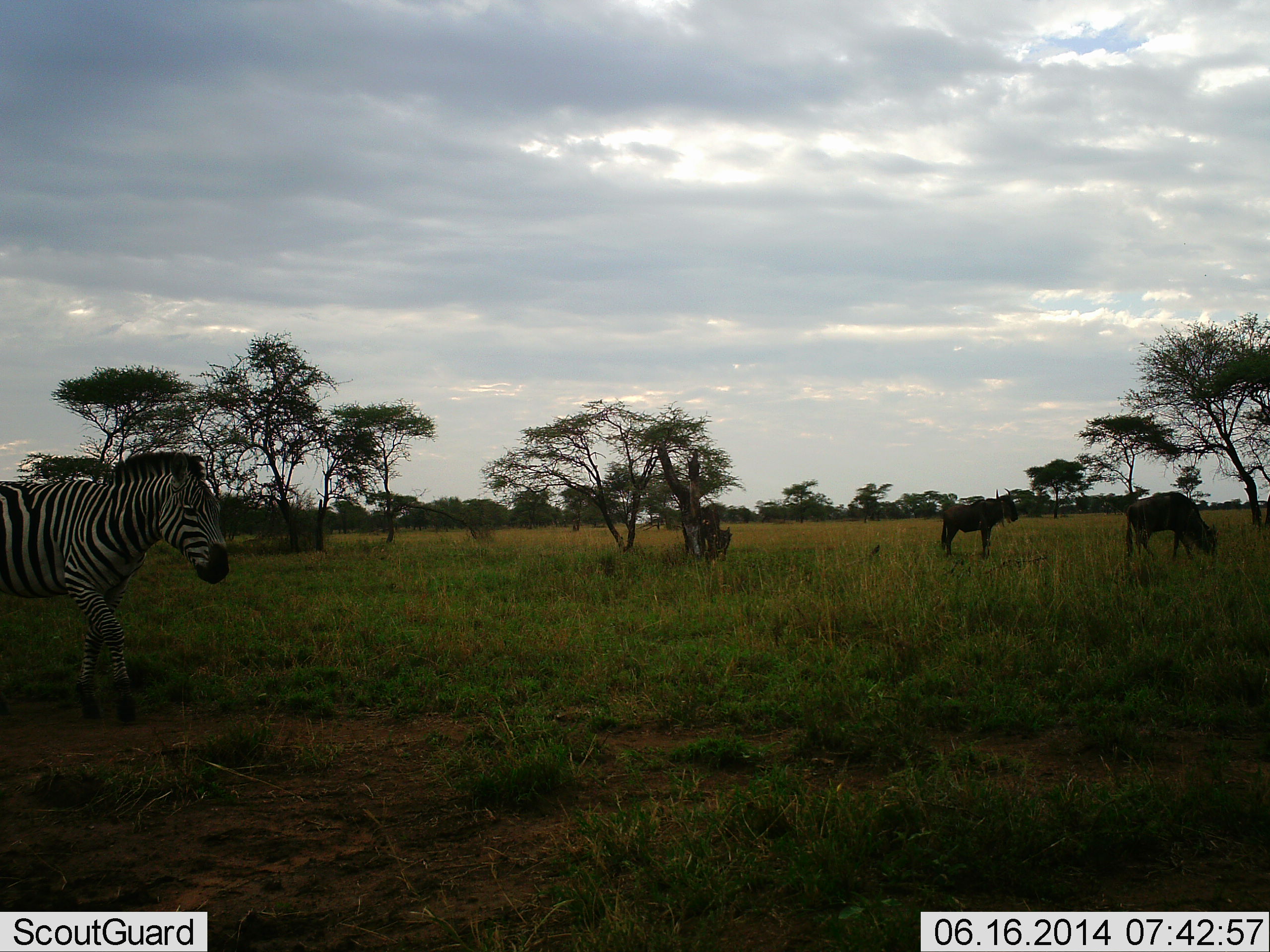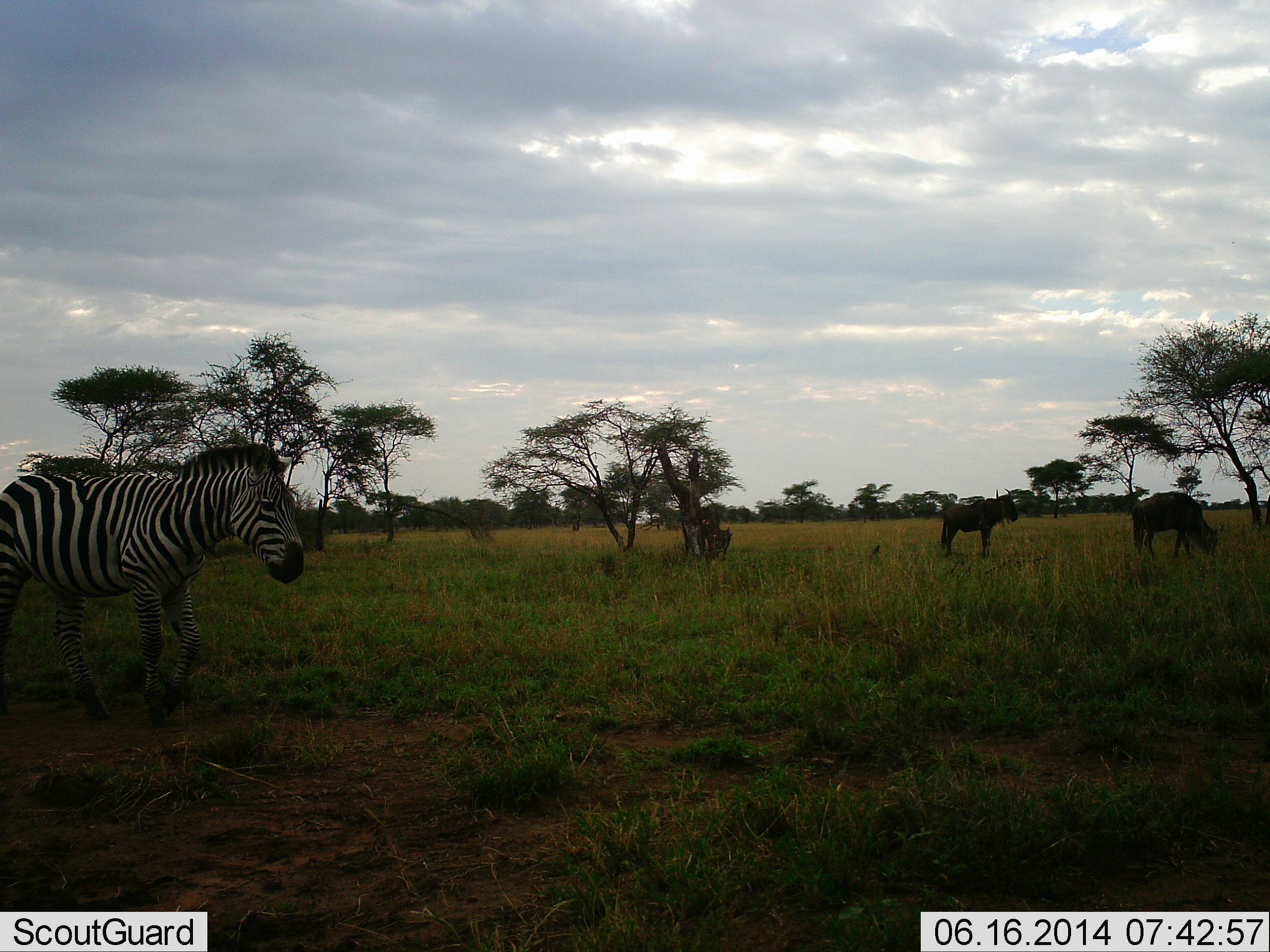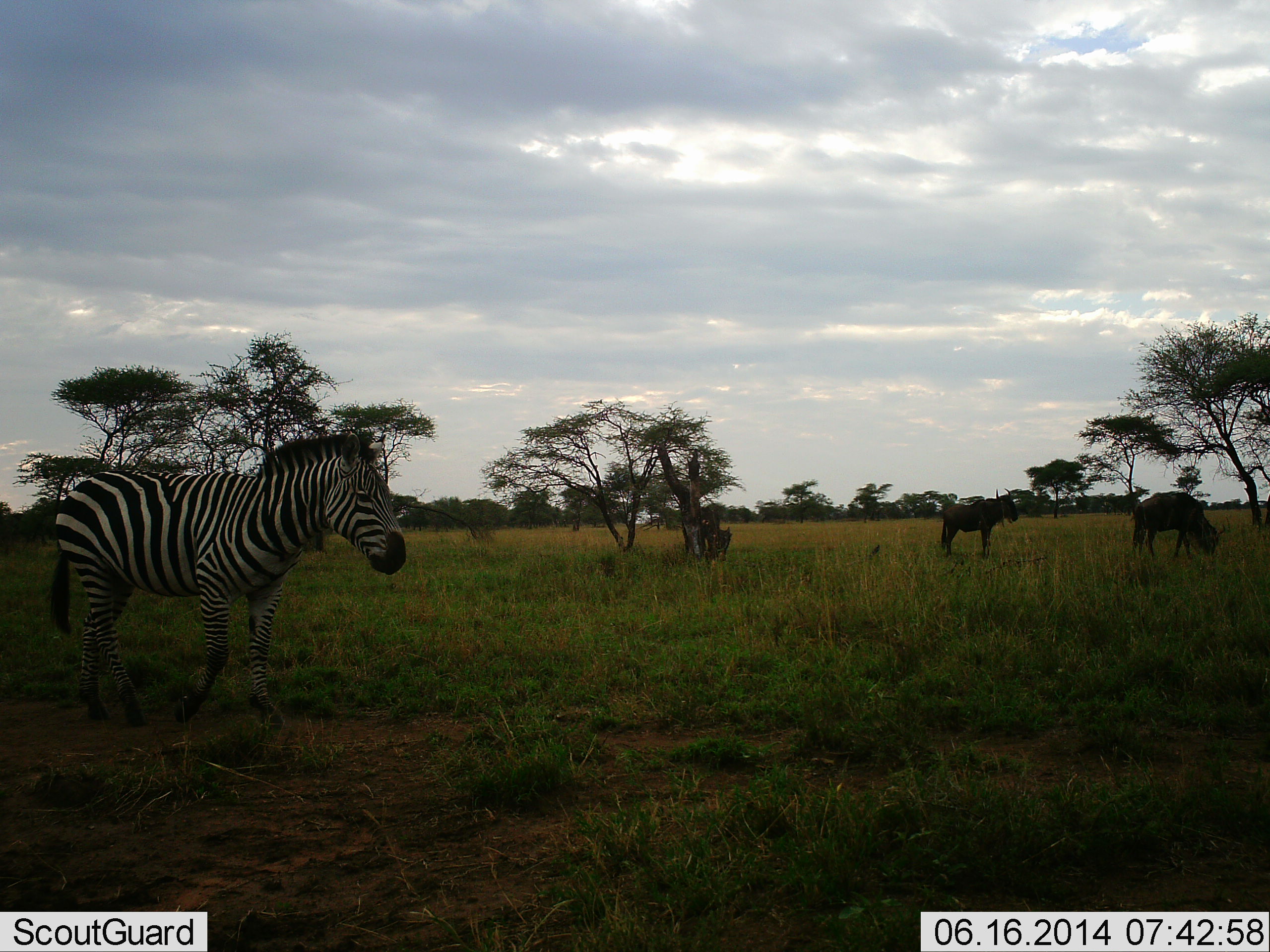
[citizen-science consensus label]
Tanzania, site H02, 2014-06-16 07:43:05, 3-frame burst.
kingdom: Animalia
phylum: Chordata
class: Mammalia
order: Artiodactyla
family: Bovidae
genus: Connochaetes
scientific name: Connochaetes taurinus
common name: blue wildebeest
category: wildebeest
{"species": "wildebeest (blue wildebeest) (Connochaetes taurinus)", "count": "2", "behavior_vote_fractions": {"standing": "90%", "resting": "10%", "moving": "0%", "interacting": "0%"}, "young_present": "0%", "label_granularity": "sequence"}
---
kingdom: Animalia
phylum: Chordata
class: Mammalia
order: Perissodactyla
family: Equidae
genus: Equus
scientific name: Equus quagga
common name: plains zebra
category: zebra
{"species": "zebra (plains zebra) (Equus quagga)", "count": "1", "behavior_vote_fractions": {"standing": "14%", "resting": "0%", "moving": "93%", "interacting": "0%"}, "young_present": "0%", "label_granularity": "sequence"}